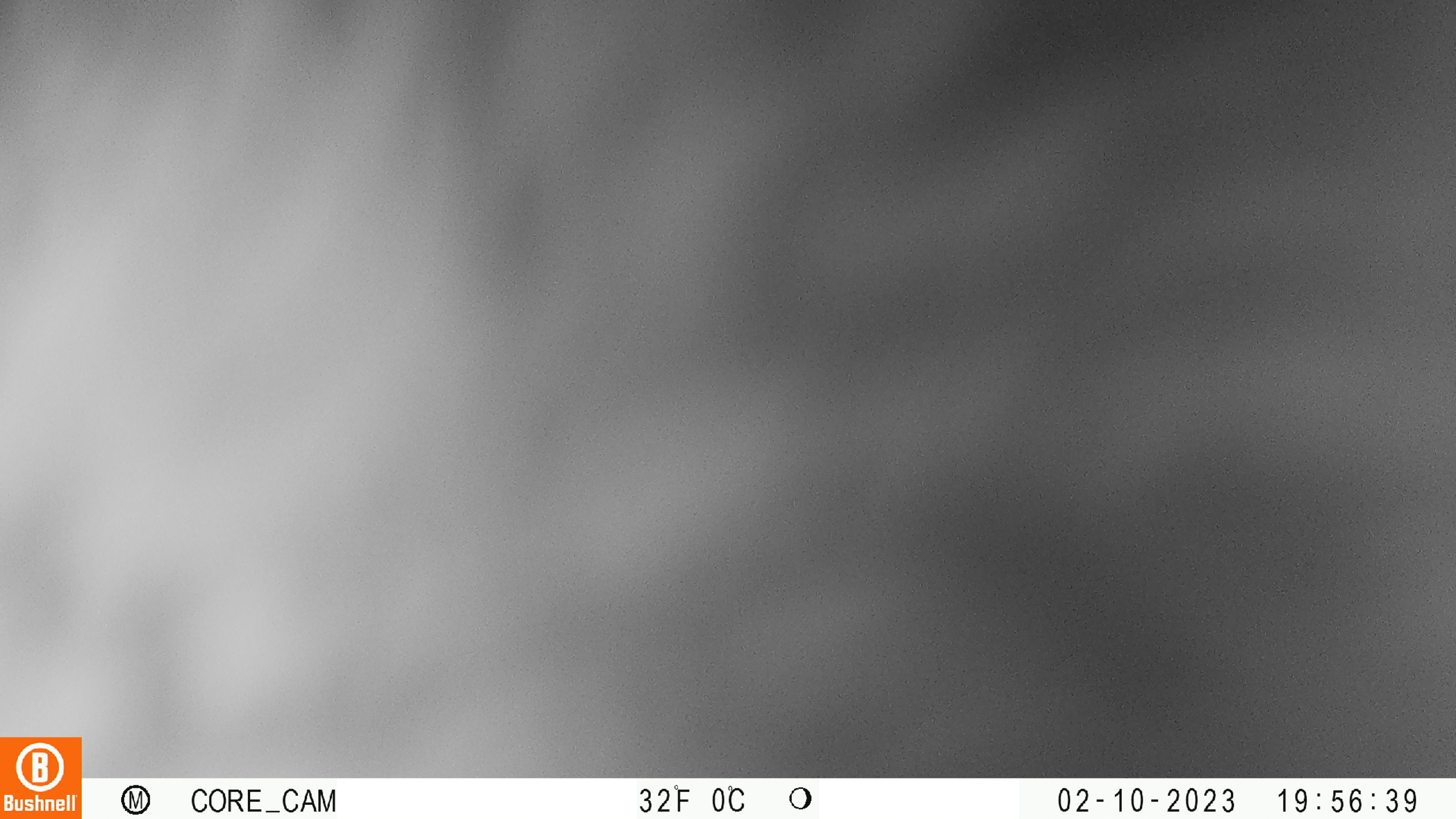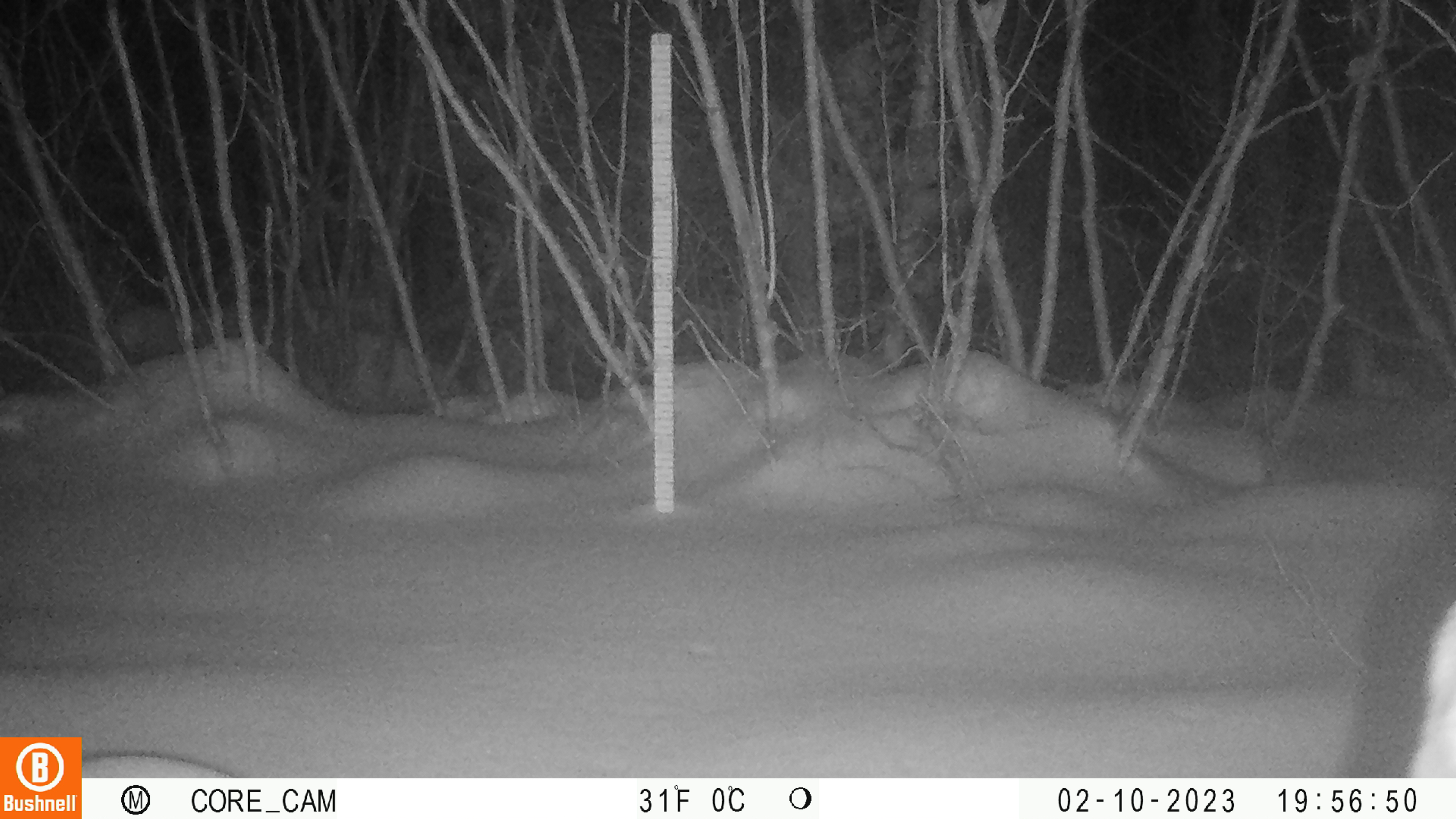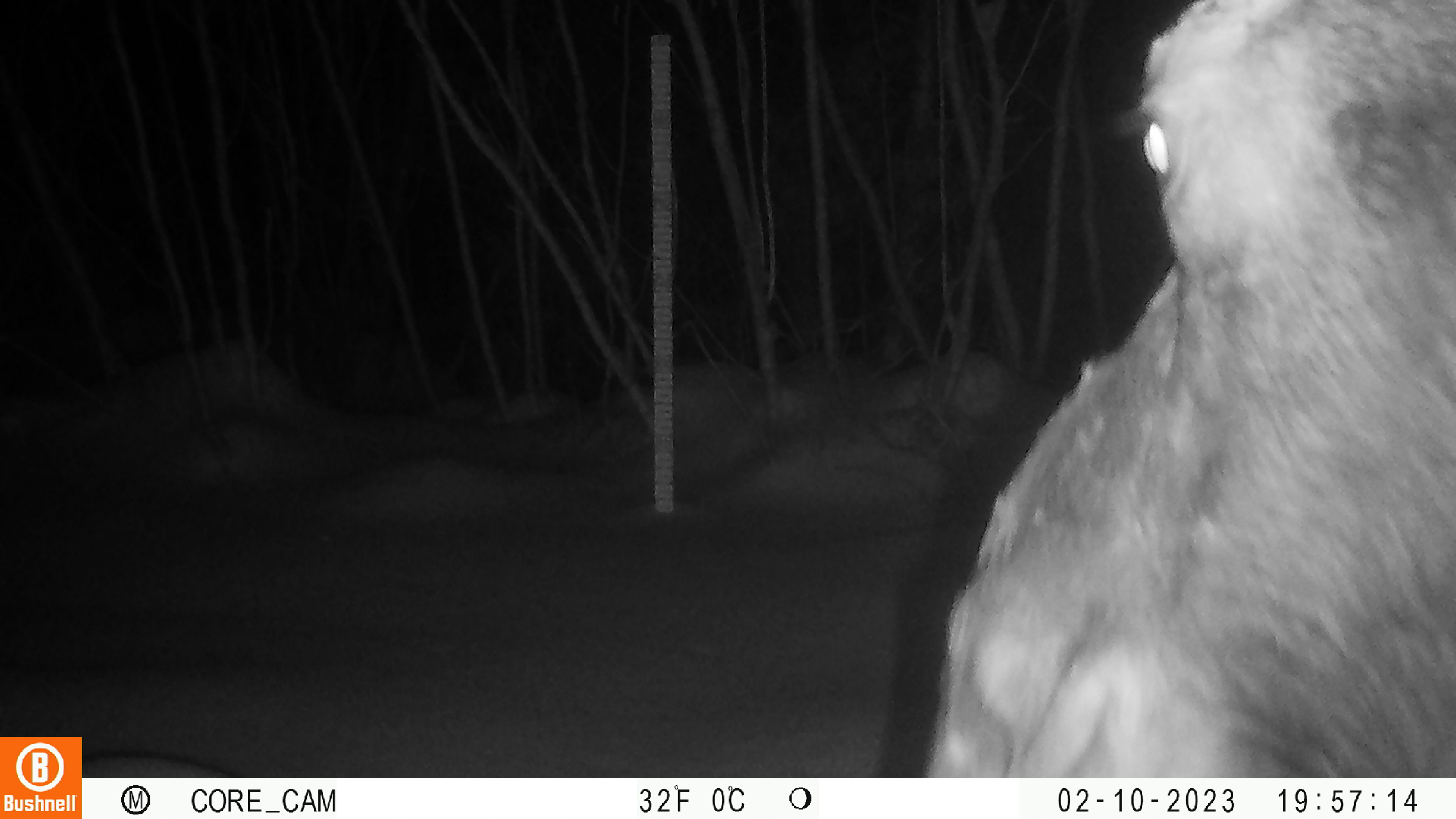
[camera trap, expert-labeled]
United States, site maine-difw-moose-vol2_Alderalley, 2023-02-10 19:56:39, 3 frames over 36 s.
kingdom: Animalia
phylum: Chordata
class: Mammalia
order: Artiodactyla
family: Cervidae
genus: Alces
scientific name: Alces alces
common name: moose